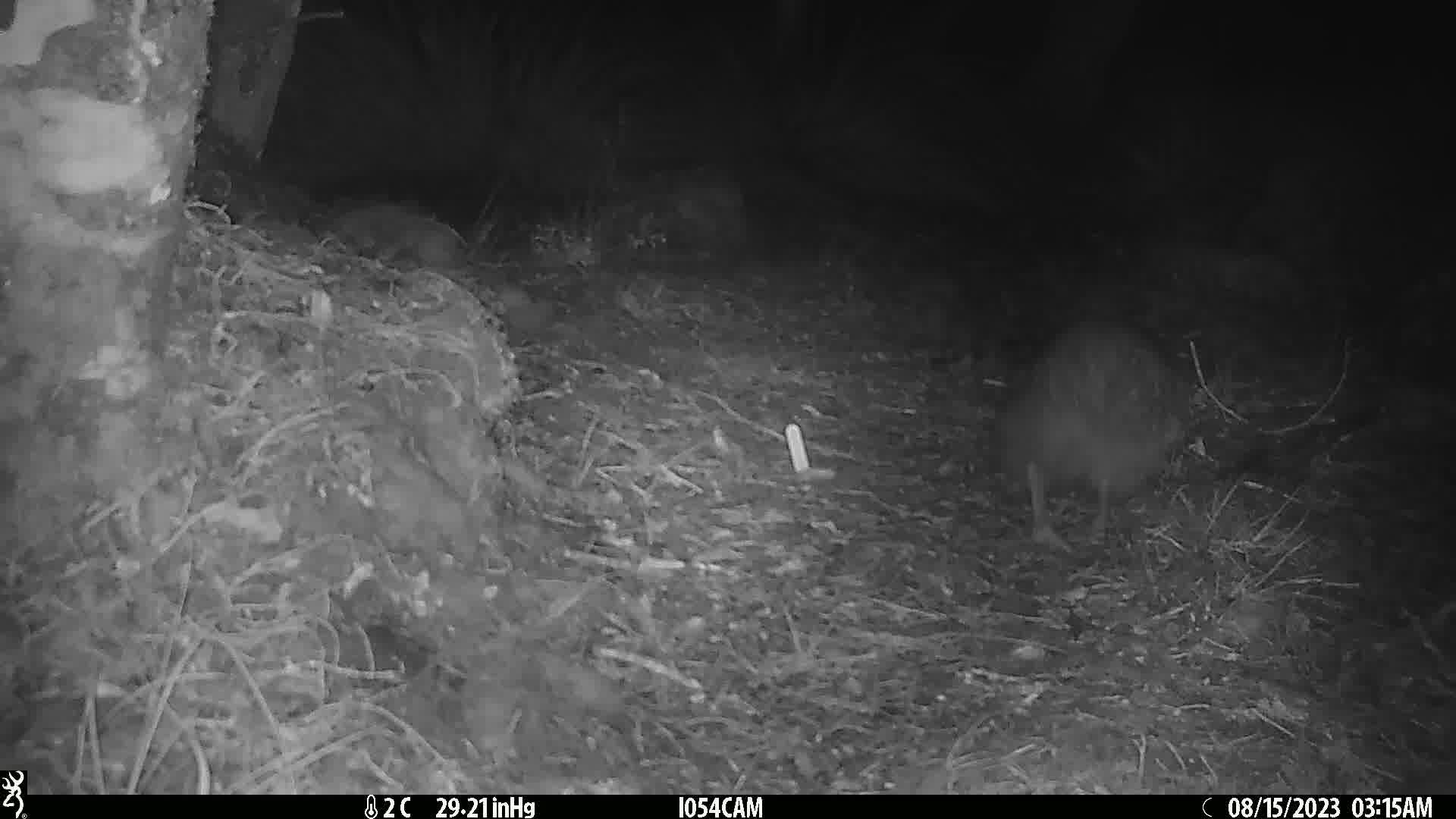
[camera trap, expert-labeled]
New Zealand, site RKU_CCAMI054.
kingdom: Animalia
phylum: Chordata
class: Aves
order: Apterygiformes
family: Apterygidae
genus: Apteryx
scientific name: Apteryx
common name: kiwi